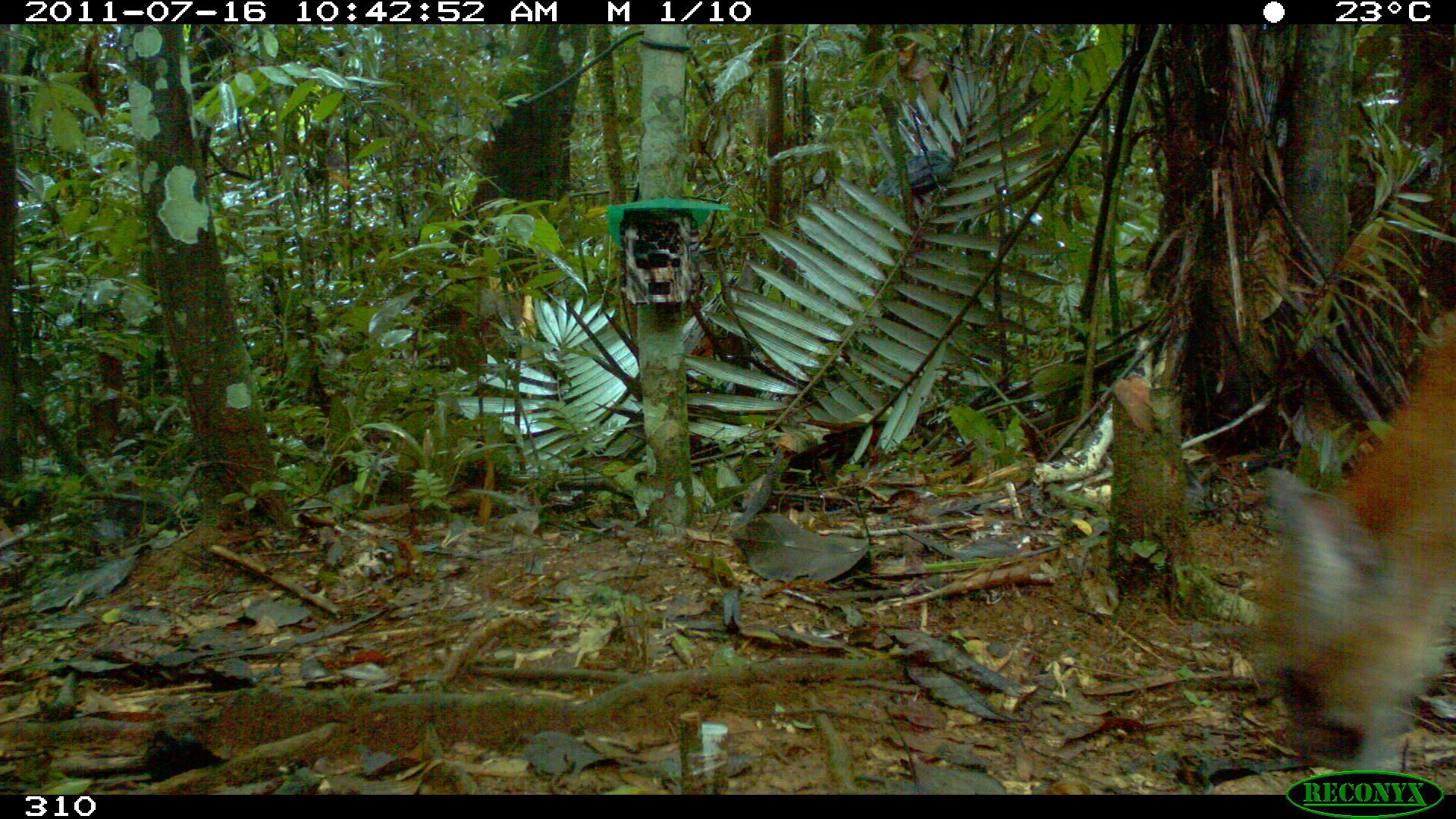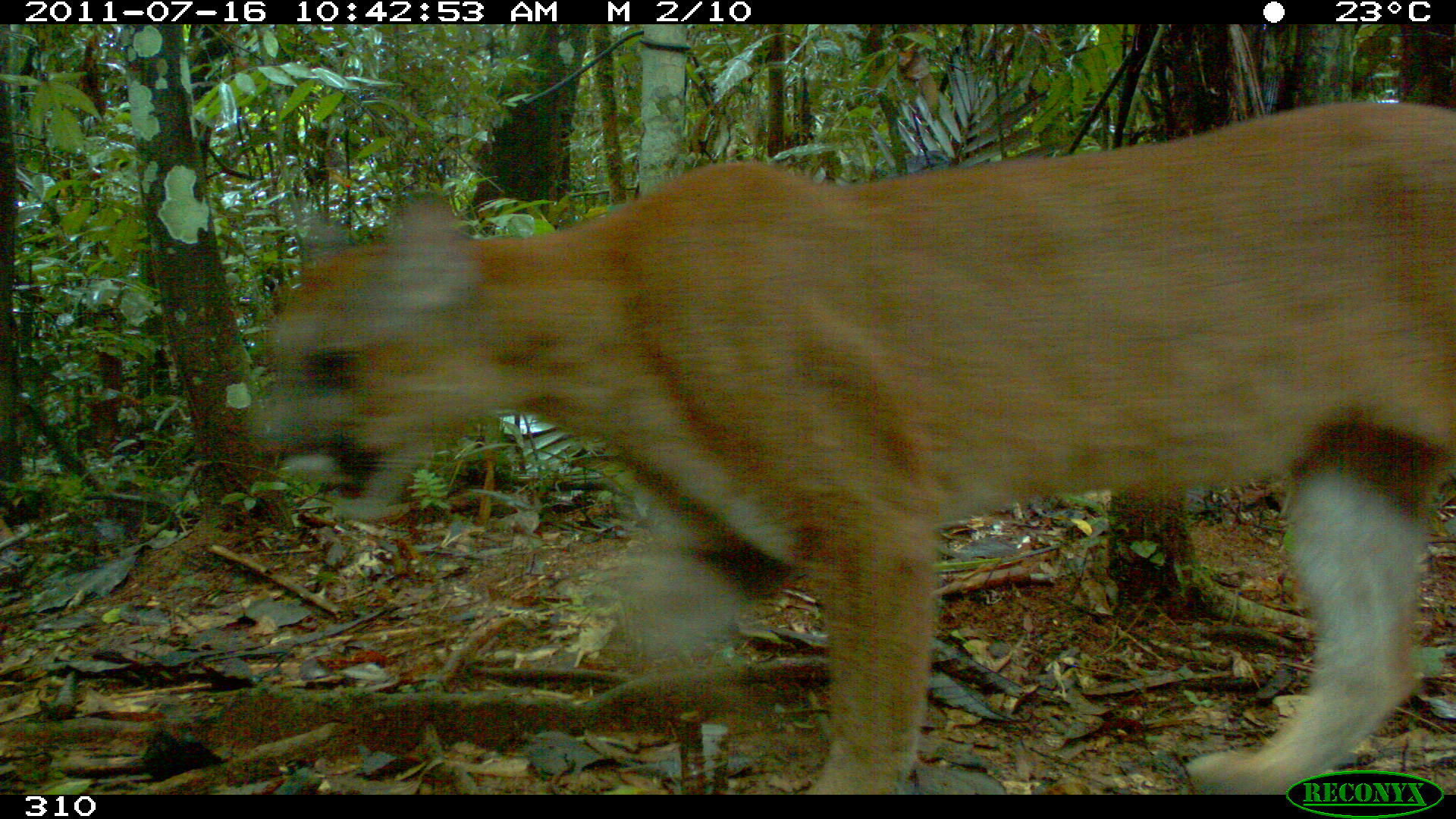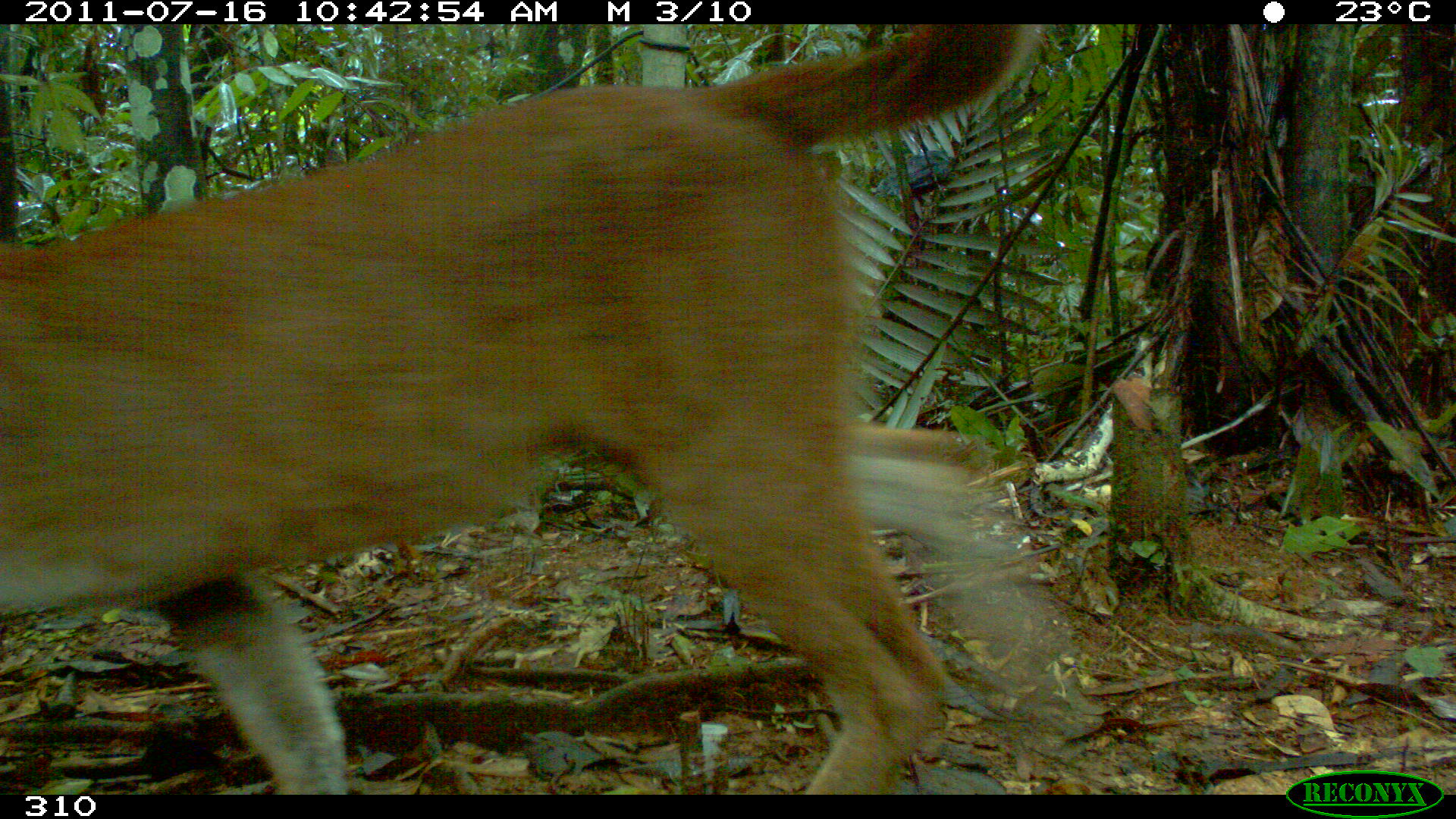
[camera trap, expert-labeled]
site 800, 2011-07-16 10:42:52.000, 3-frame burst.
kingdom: Animalia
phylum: Chordata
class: Mammalia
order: Carnivora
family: Felidae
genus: Puma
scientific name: Puma concolor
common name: mountain lion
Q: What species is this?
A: Puma concolor (mountain lion).